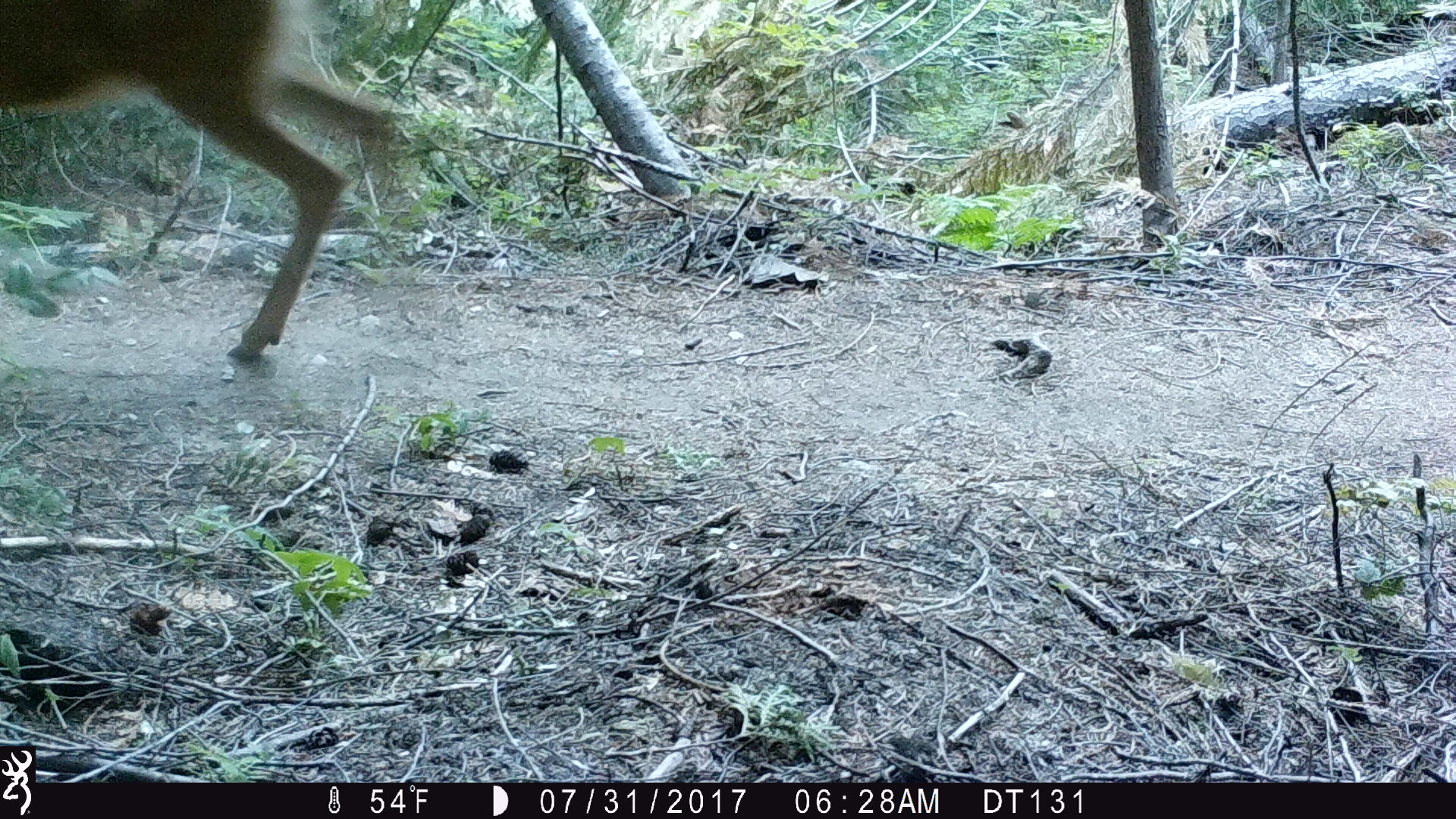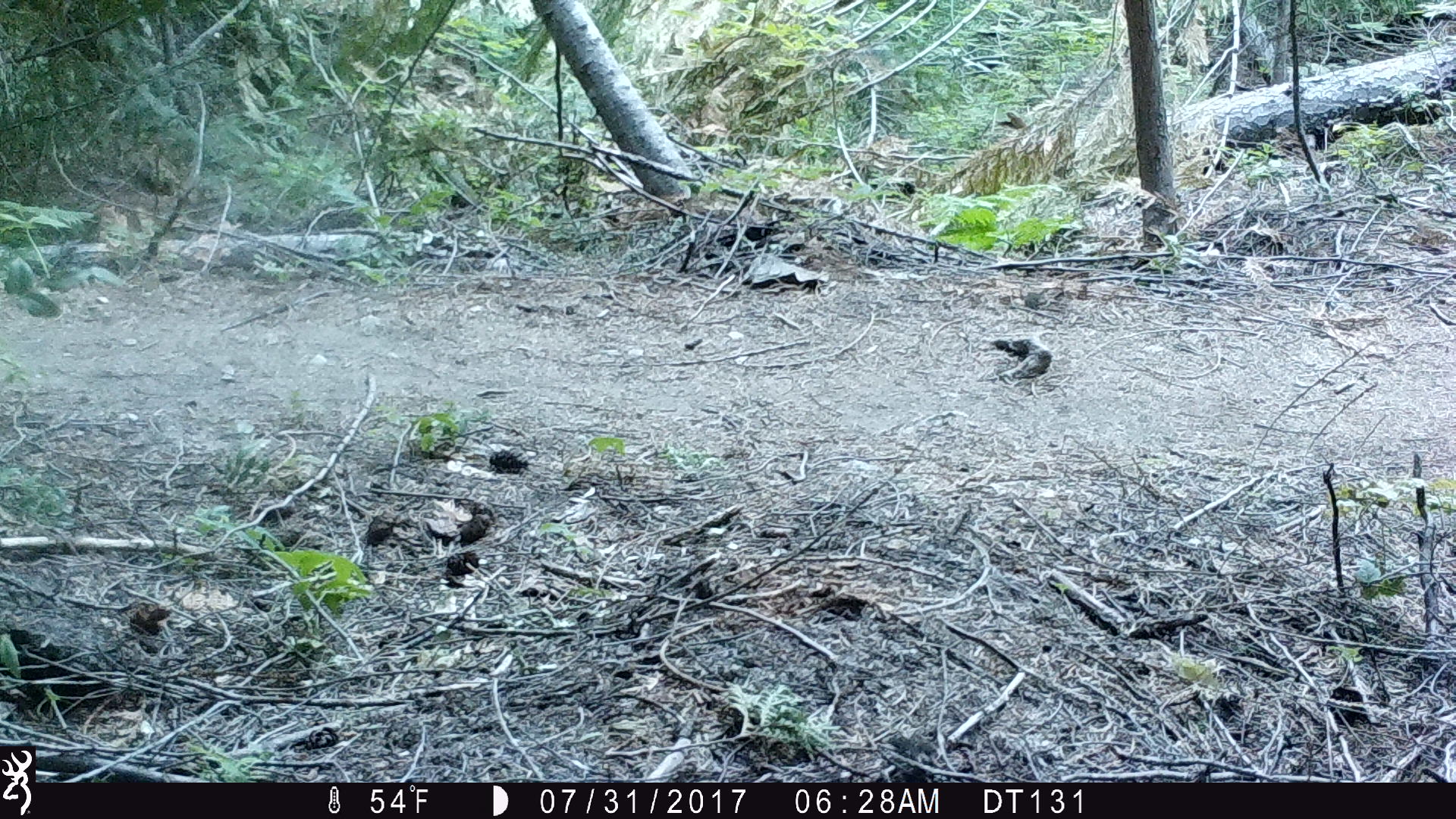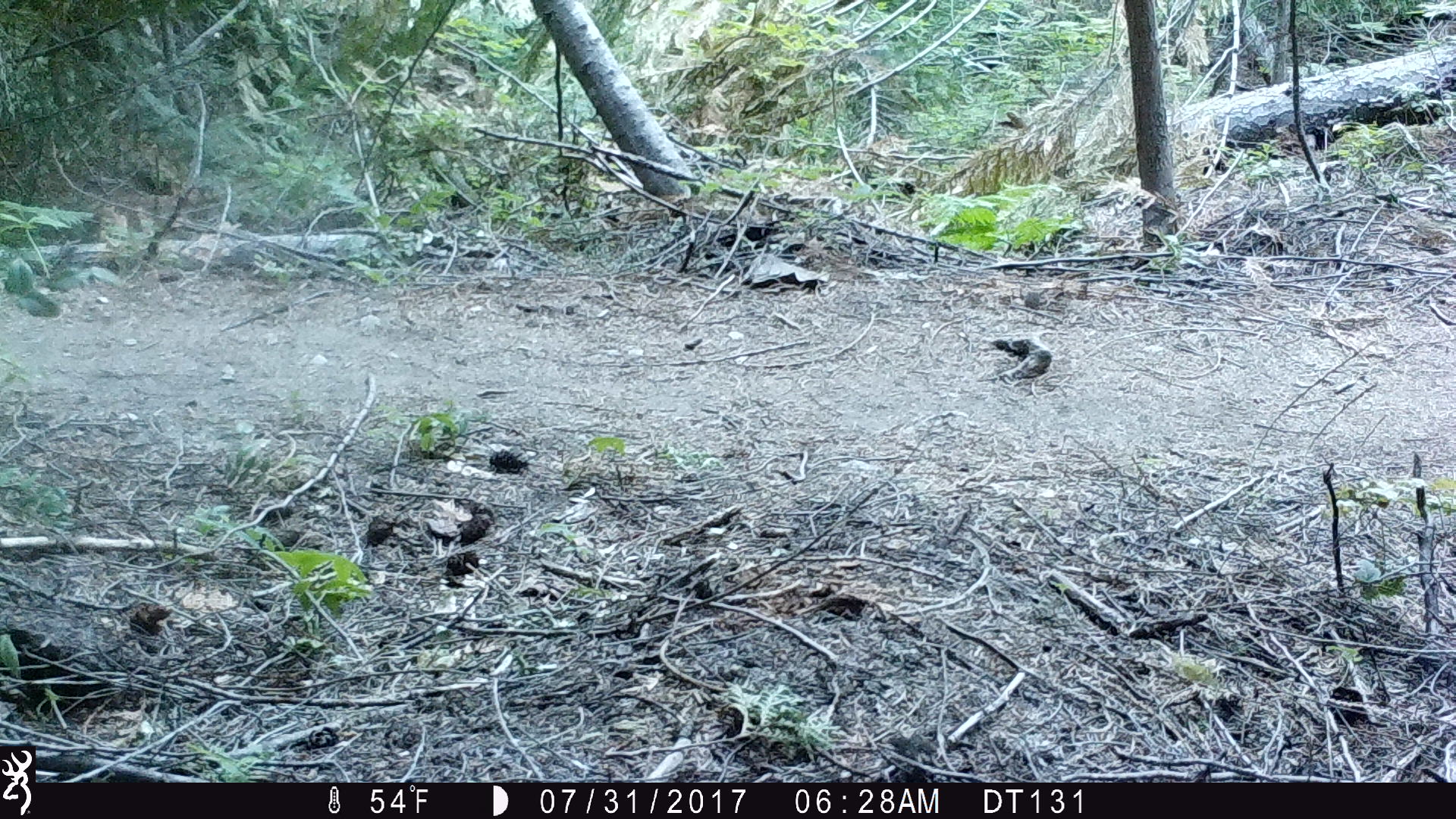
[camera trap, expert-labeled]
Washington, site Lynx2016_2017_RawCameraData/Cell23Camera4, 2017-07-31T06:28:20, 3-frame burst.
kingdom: Animalia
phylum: Chordata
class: Mammalia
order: Artiodactyla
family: Cervidae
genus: Odocoileus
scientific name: Odocoileus hemionus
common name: mule deer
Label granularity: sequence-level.